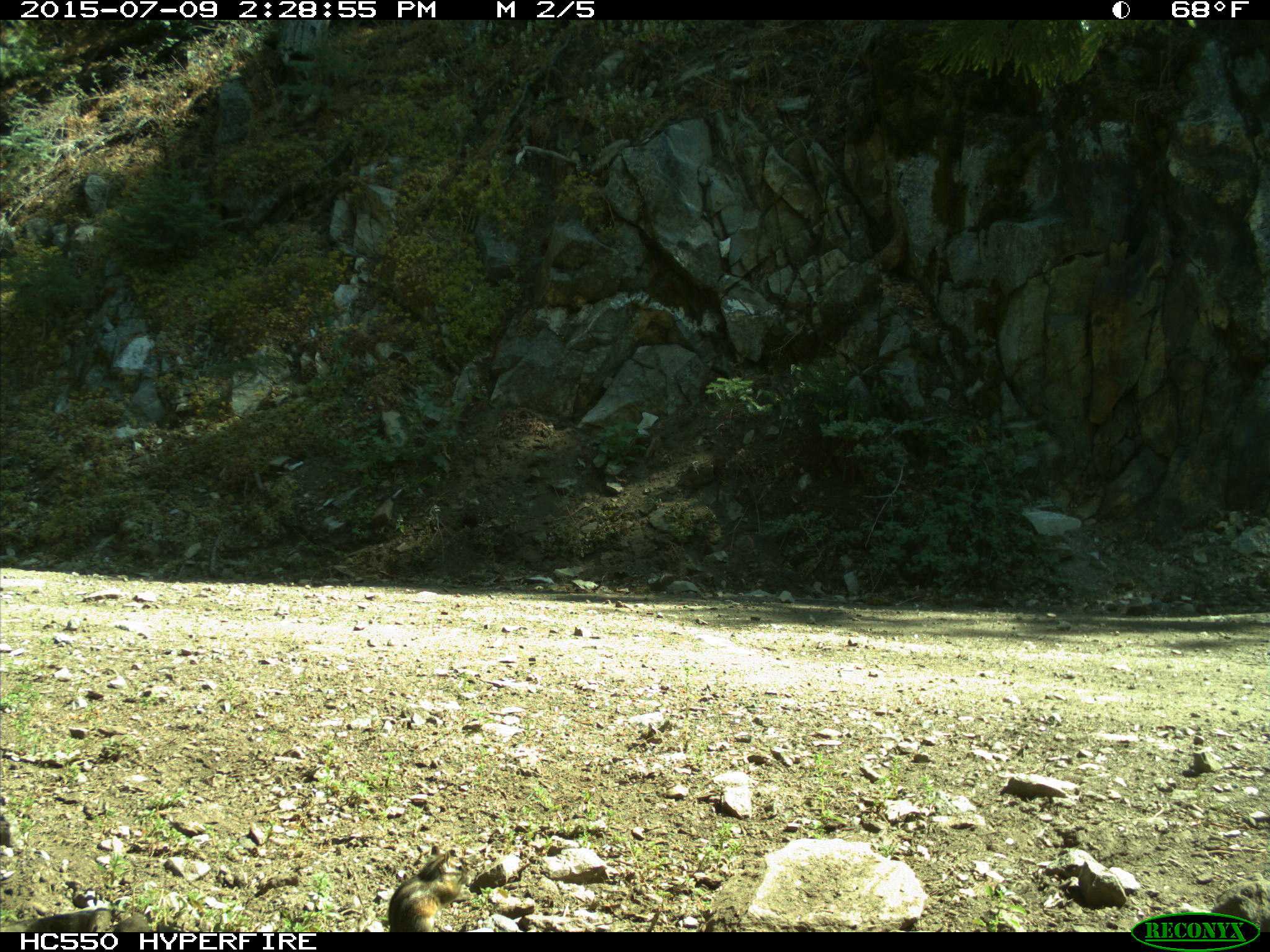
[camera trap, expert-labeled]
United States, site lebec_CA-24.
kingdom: Animalia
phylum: Chordata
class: Mammalia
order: Rodentia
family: Sciuridae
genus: Tamias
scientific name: Tamias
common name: chipmunk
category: unidentified chipmunk